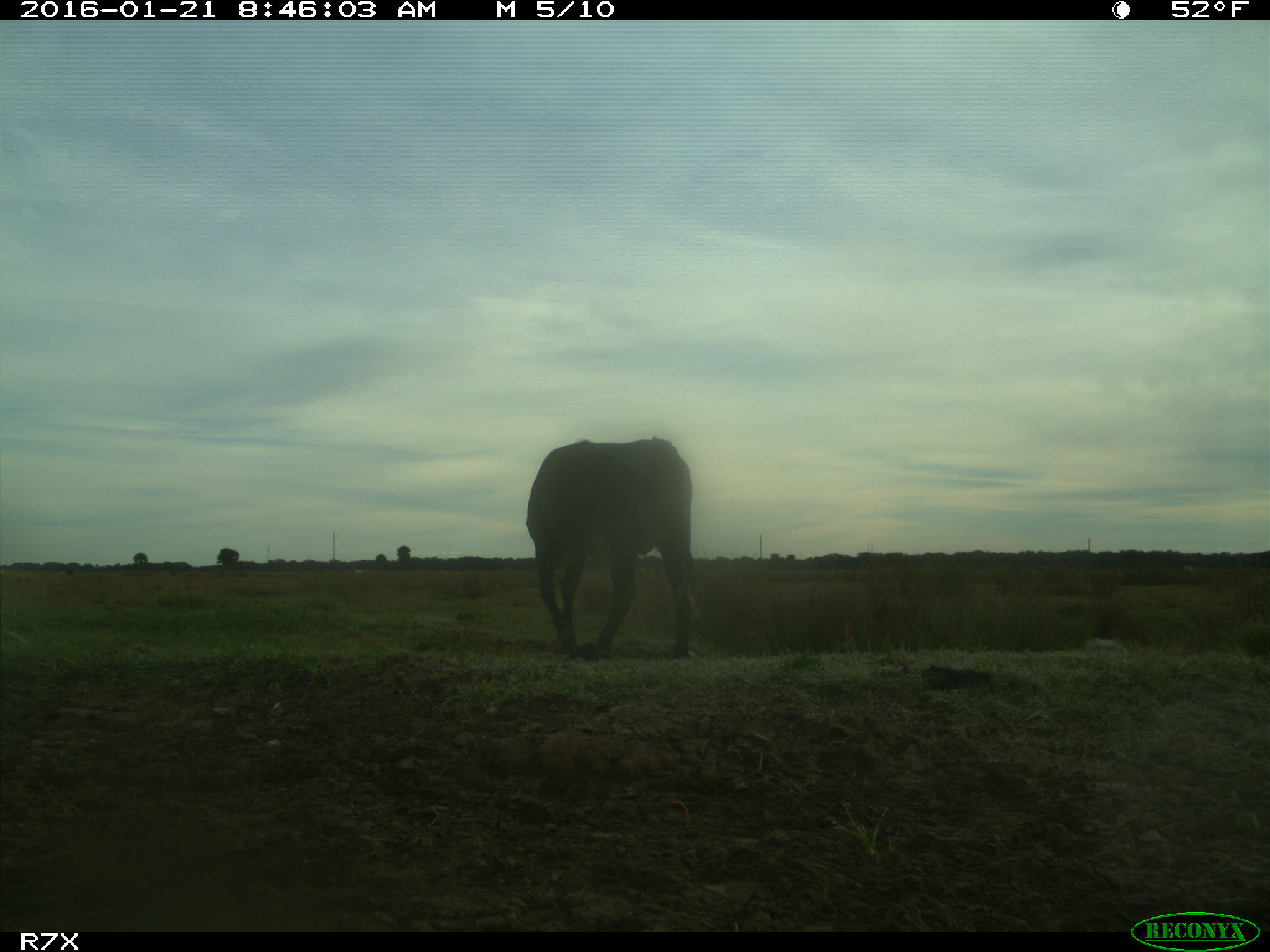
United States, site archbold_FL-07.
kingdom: Animalia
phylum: Chordata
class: Mammalia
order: Artiodactyla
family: Bovidae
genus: Bos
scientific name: Bos taurus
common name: domestic cow